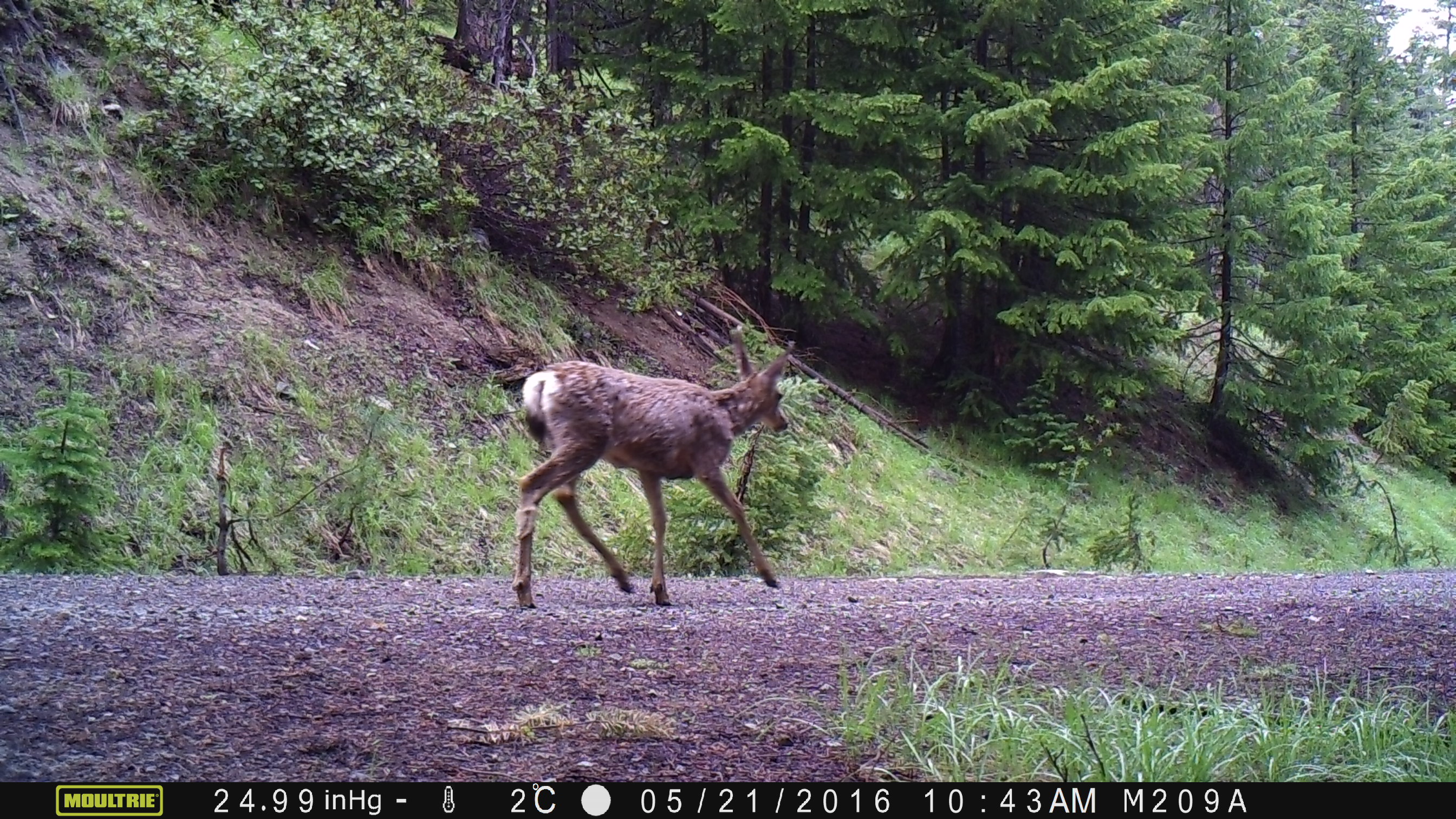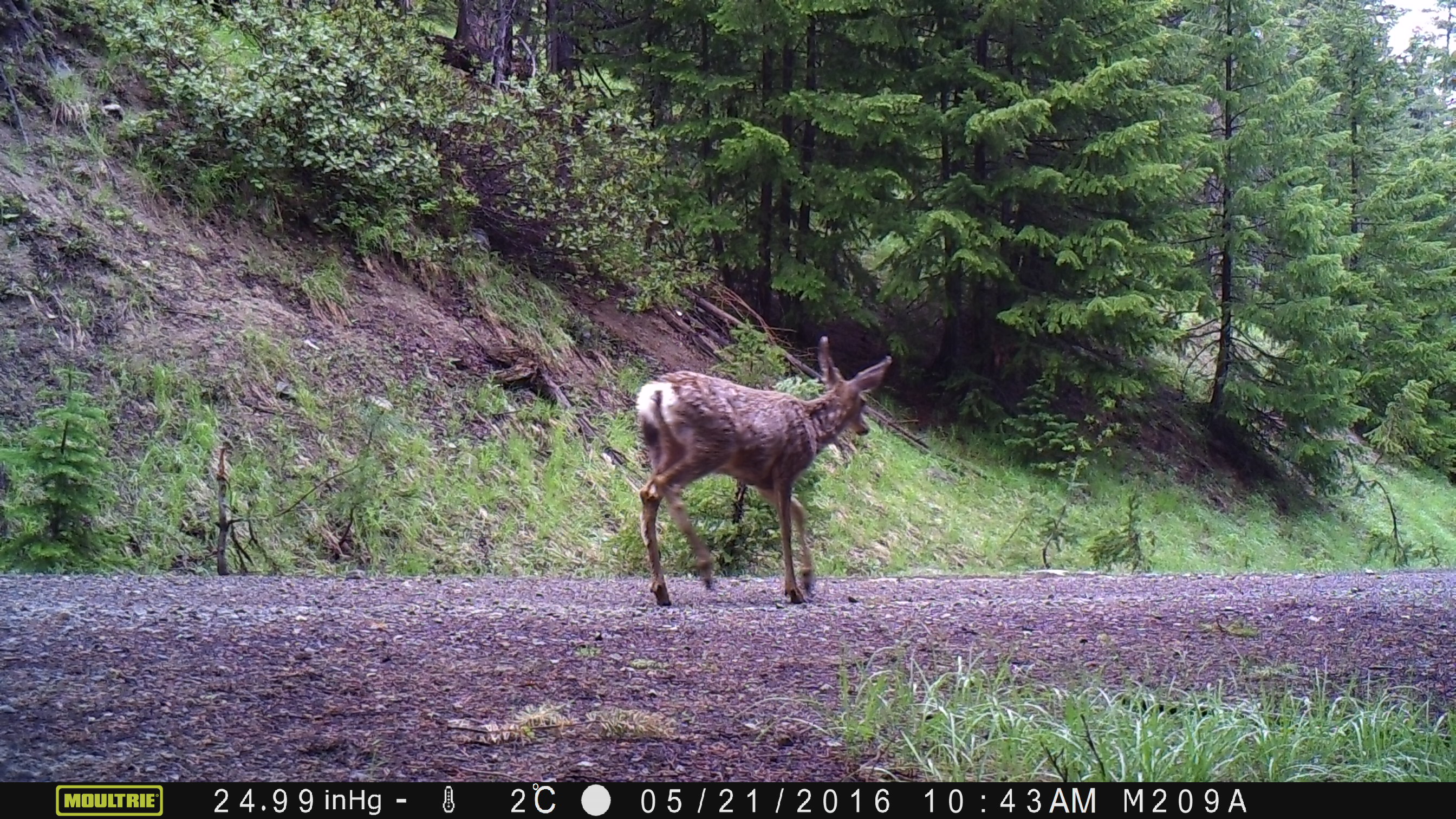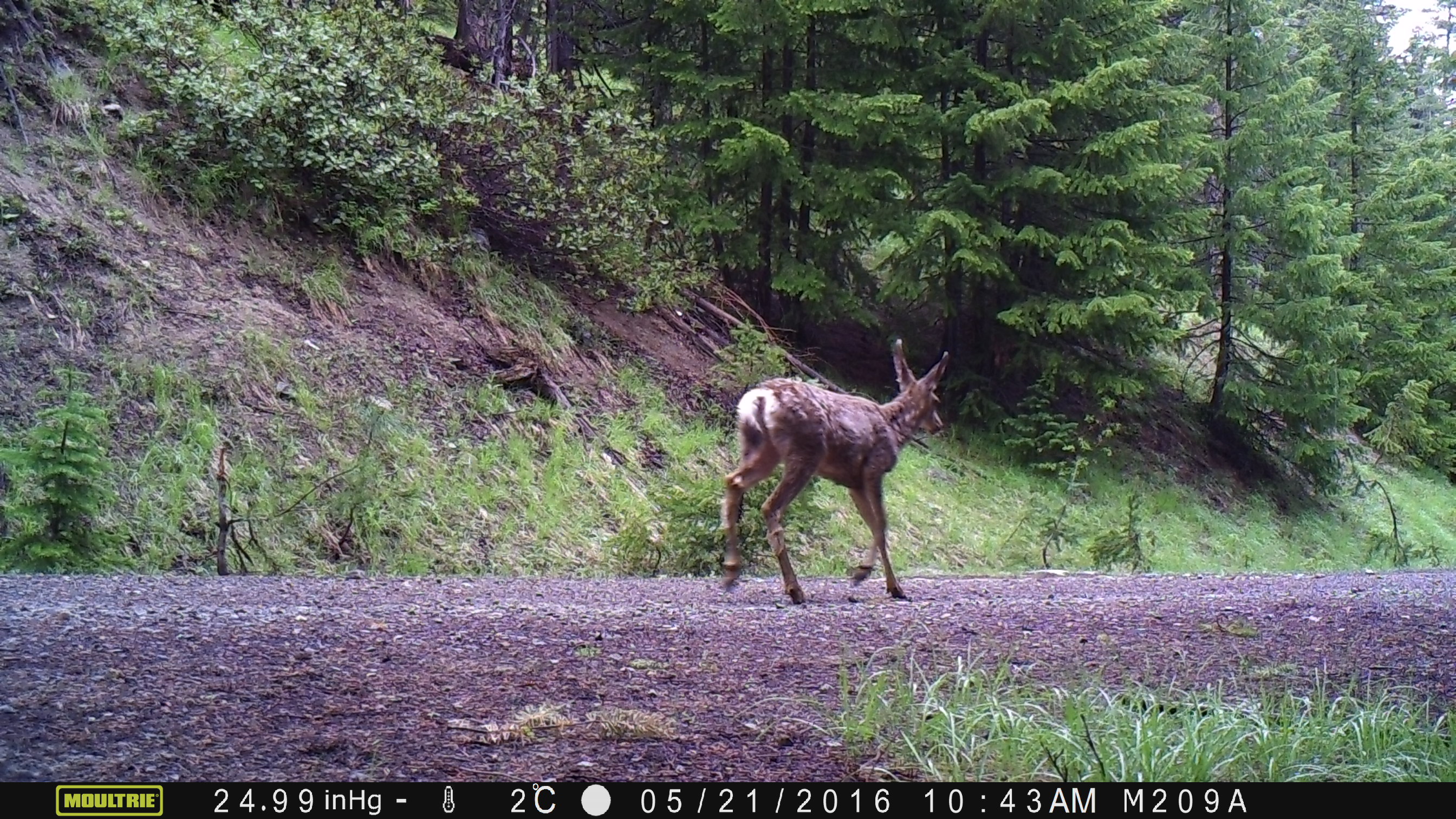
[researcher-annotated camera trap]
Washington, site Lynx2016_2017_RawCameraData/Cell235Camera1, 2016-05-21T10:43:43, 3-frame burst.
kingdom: Animalia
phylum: Chordata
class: Mammalia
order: Artiodactyla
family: Cervidae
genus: Odocoileus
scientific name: Odocoileus hemionus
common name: mule deer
Odocoileus hemionus (mule deer). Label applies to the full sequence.